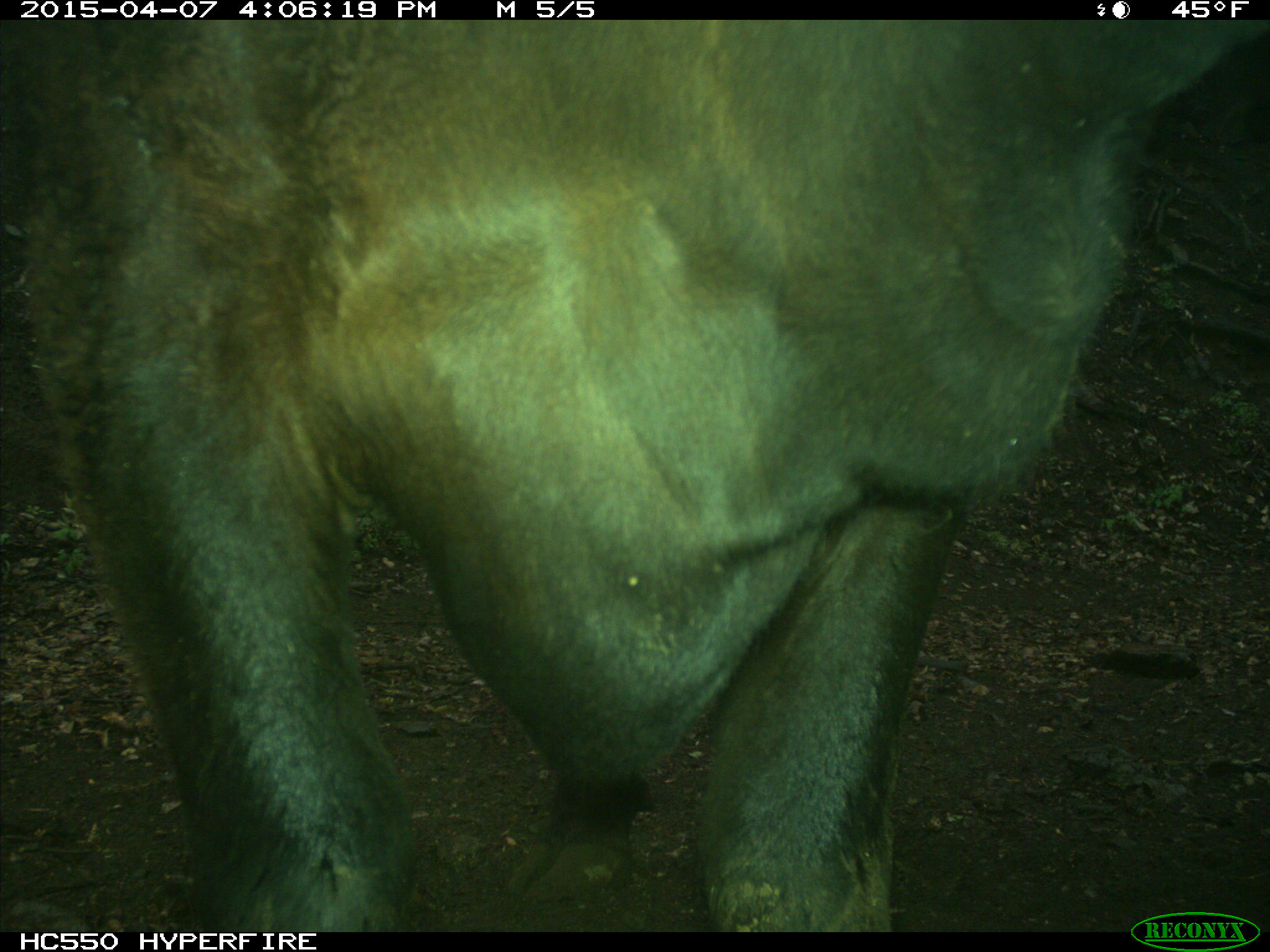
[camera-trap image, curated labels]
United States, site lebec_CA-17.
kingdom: Animalia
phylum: Chordata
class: Mammalia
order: Artiodactyla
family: Bovidae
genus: Bos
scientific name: Bos taurus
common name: domestic cow